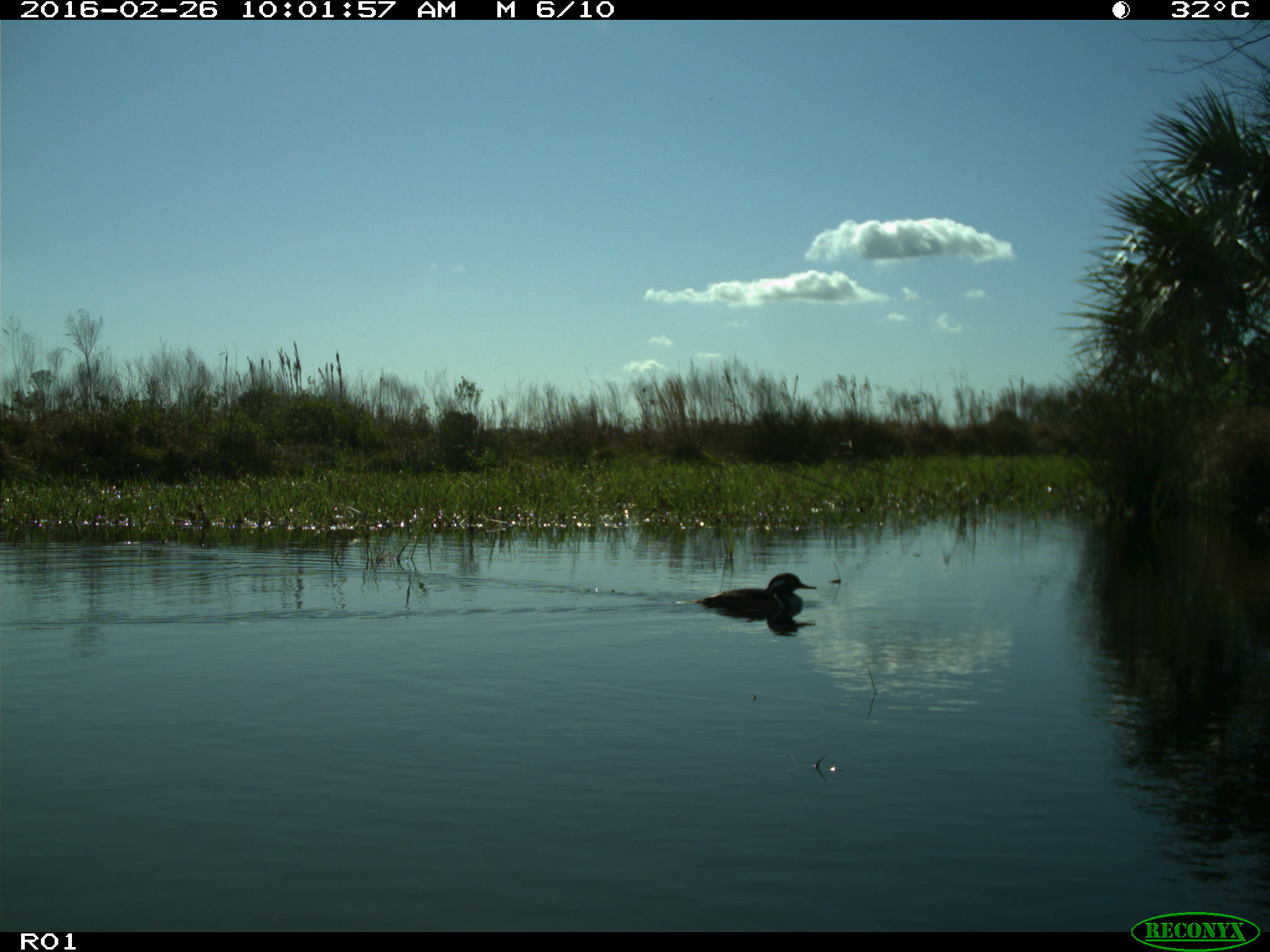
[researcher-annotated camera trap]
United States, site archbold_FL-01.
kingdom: Animalia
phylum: Chordata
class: Aves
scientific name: Aves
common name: birds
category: unidentified bird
Unidentified bird (birds) (Aves).